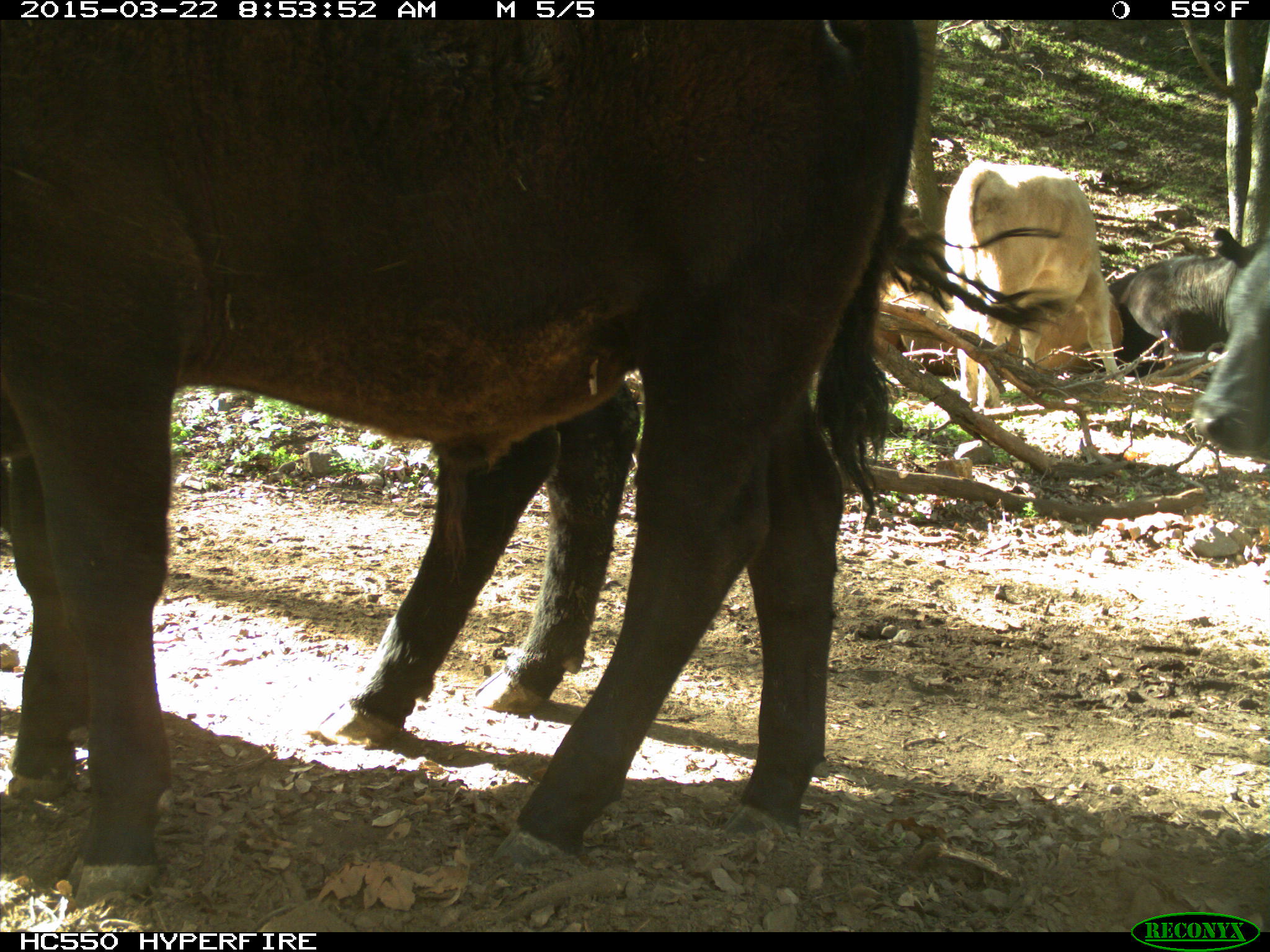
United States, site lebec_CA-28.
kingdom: Animalia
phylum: Chordata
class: Mammalia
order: Artiodactyla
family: Bovidae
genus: Bos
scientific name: Bos taurus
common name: domestic cow